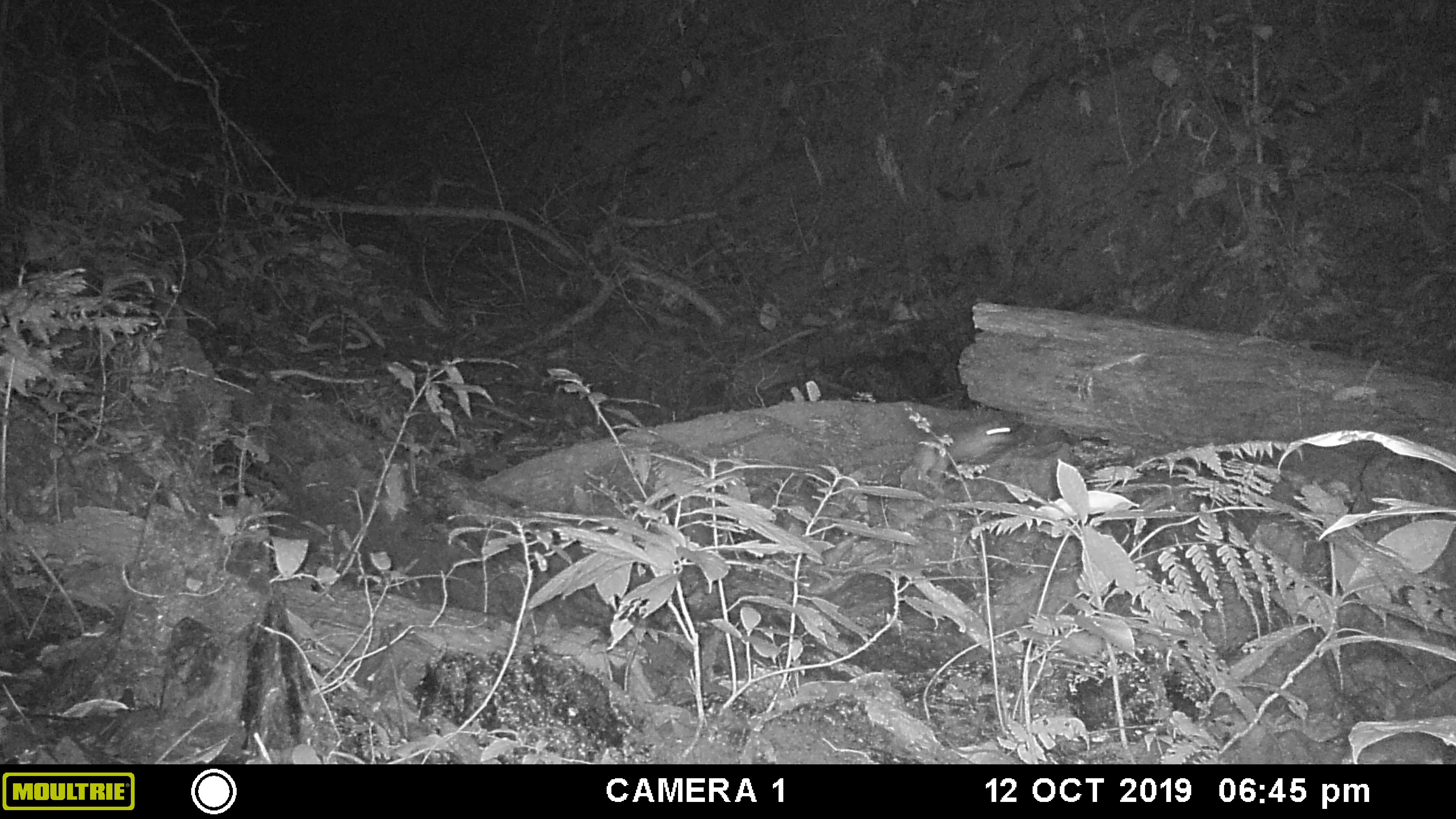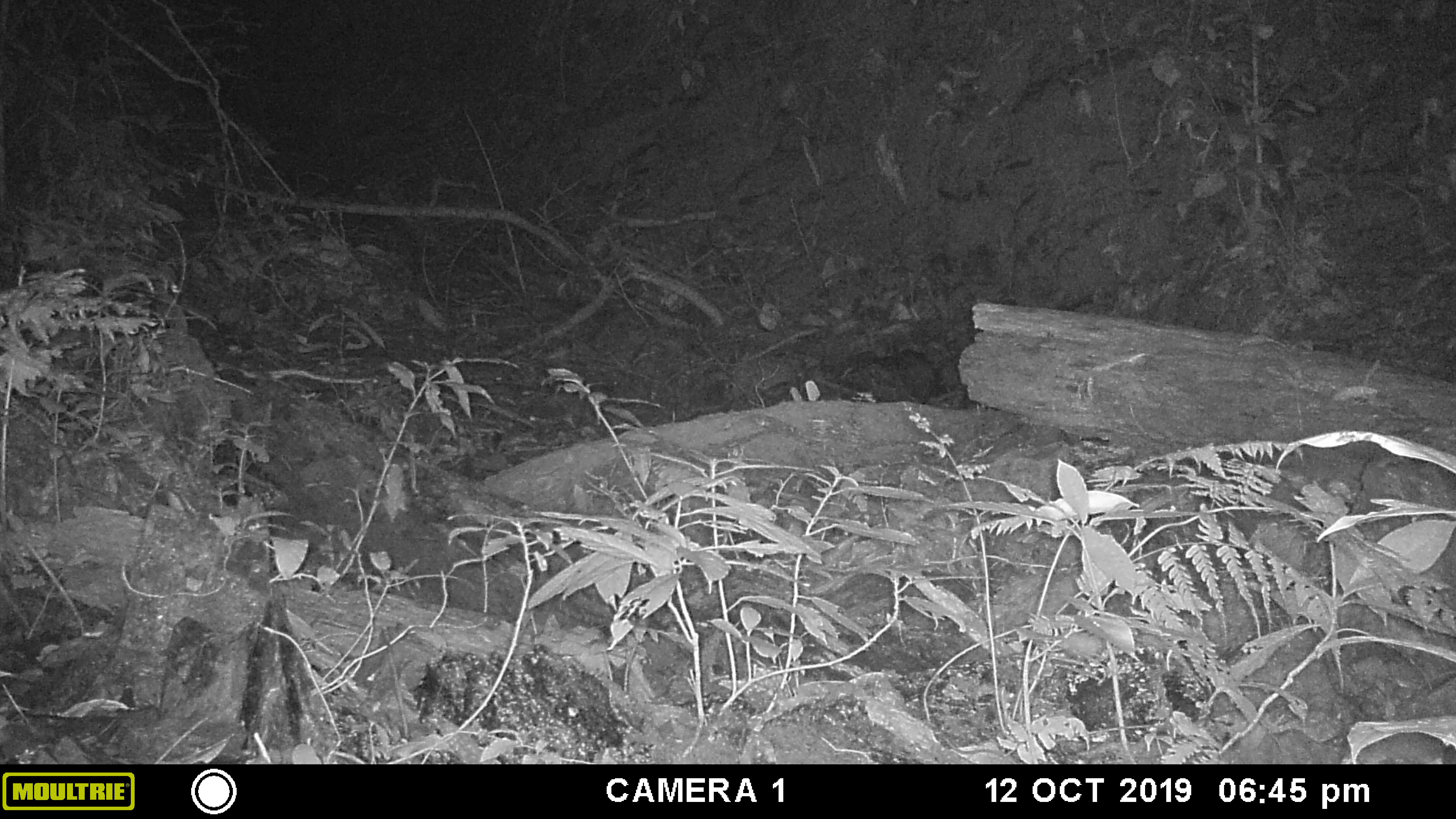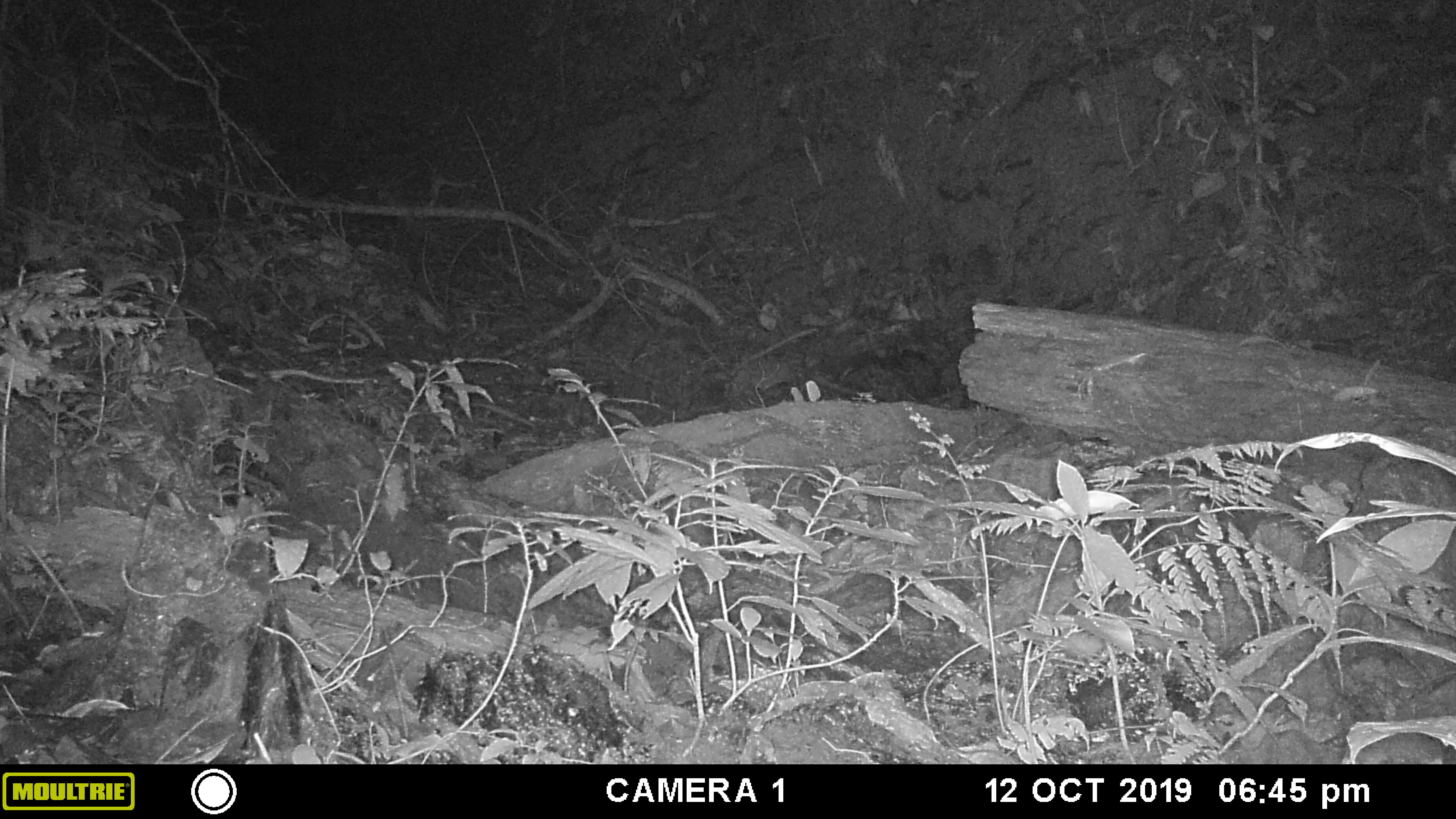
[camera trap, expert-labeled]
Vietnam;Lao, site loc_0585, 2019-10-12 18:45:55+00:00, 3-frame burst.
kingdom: Animalia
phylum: Chordata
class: Mammalia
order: Rodentia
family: Muridae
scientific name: Muridae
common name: old-world mice and rats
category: unidentified murid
Unidentified murid (old-world mice and rats) (Muridae). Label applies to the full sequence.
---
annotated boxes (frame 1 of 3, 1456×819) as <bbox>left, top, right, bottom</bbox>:
unidentified murid: <bbox>912, 420, 1024, 489</bbox>